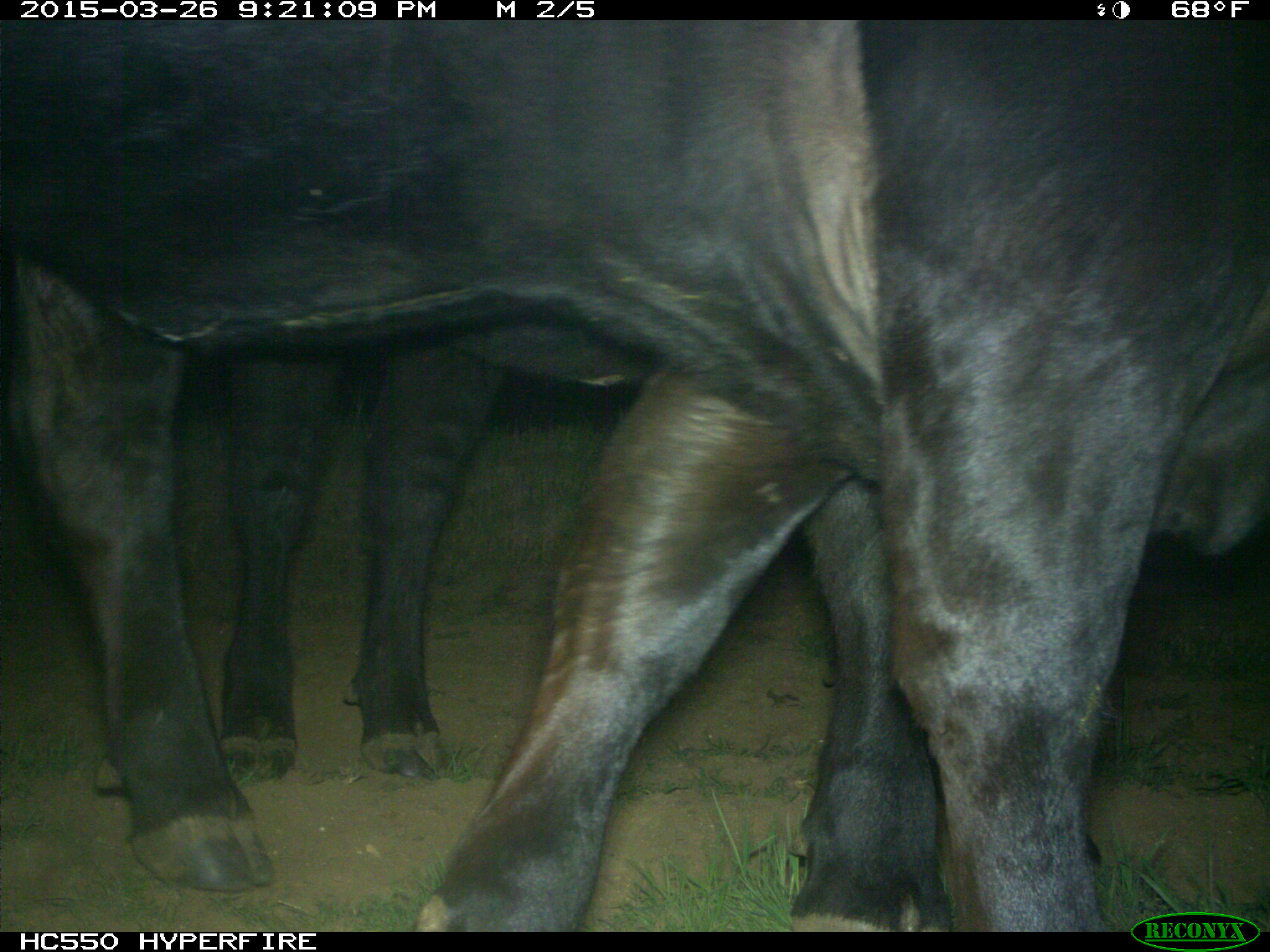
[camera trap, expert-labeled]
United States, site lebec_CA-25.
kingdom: Animalia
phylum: Chordata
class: Mammalia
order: Artiodactyla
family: Bovidae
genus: Bos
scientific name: Bos taurus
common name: domestic cow